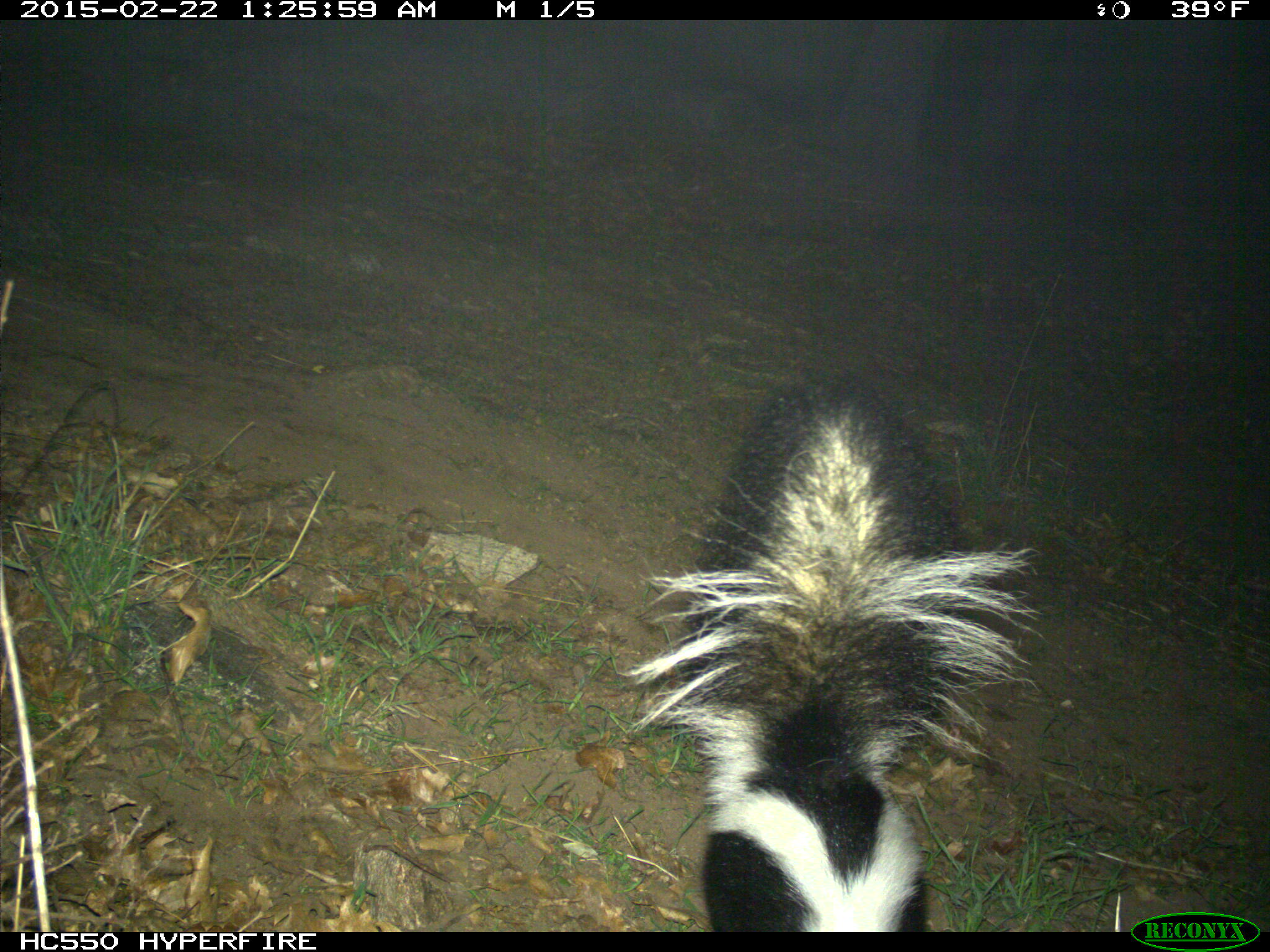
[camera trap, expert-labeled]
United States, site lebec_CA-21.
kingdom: Animalia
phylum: Chordata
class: Mammalia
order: Carnivora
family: Mephitidae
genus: Mephitis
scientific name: Mephitis mephitis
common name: striped skunk